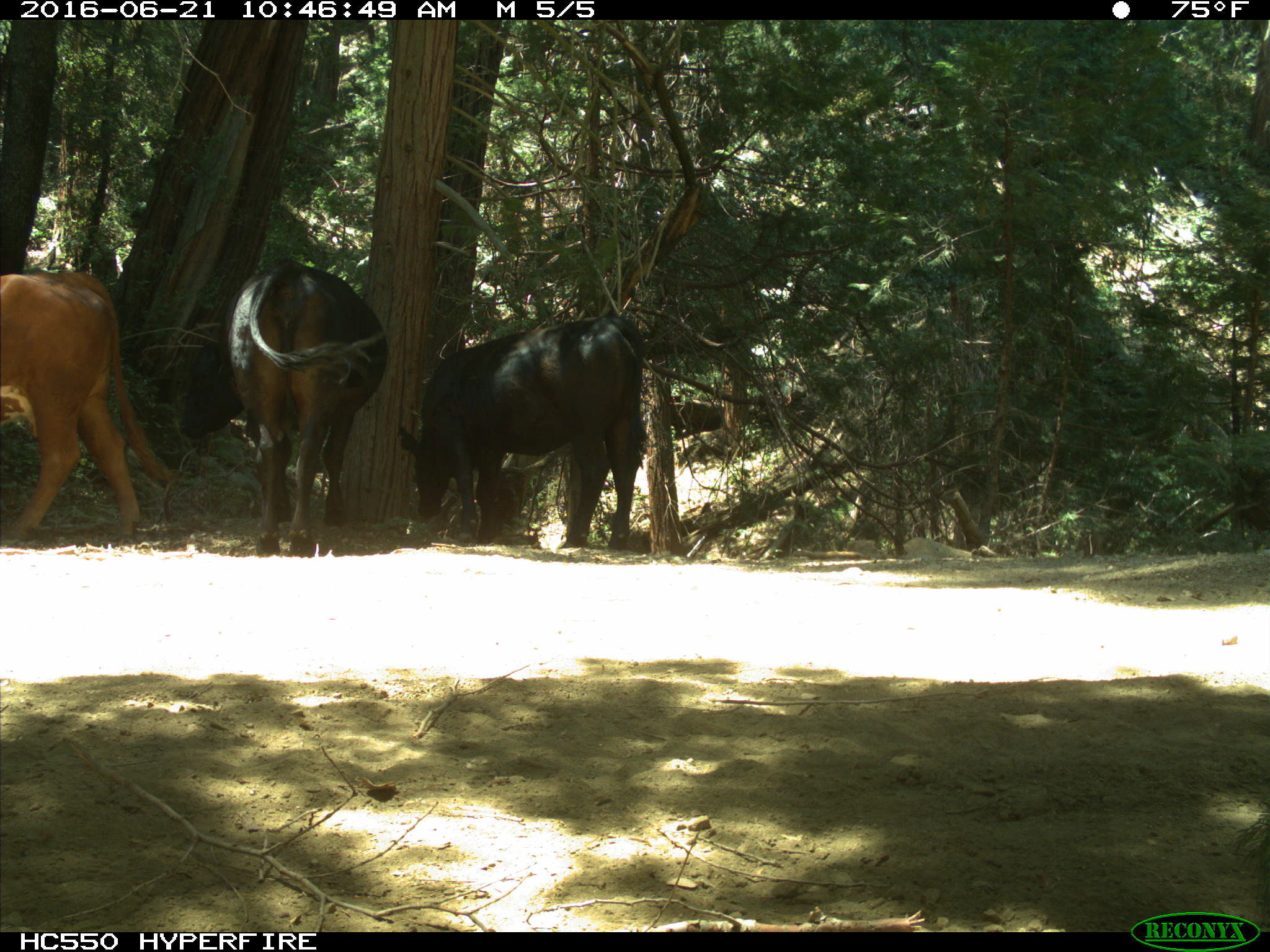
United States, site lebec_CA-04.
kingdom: Animalia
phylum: Chordata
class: Mammalia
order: Artiodactyla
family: Bovidae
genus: Bos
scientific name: Bos taurus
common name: domestic cow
Bos taurus (domestic cow).